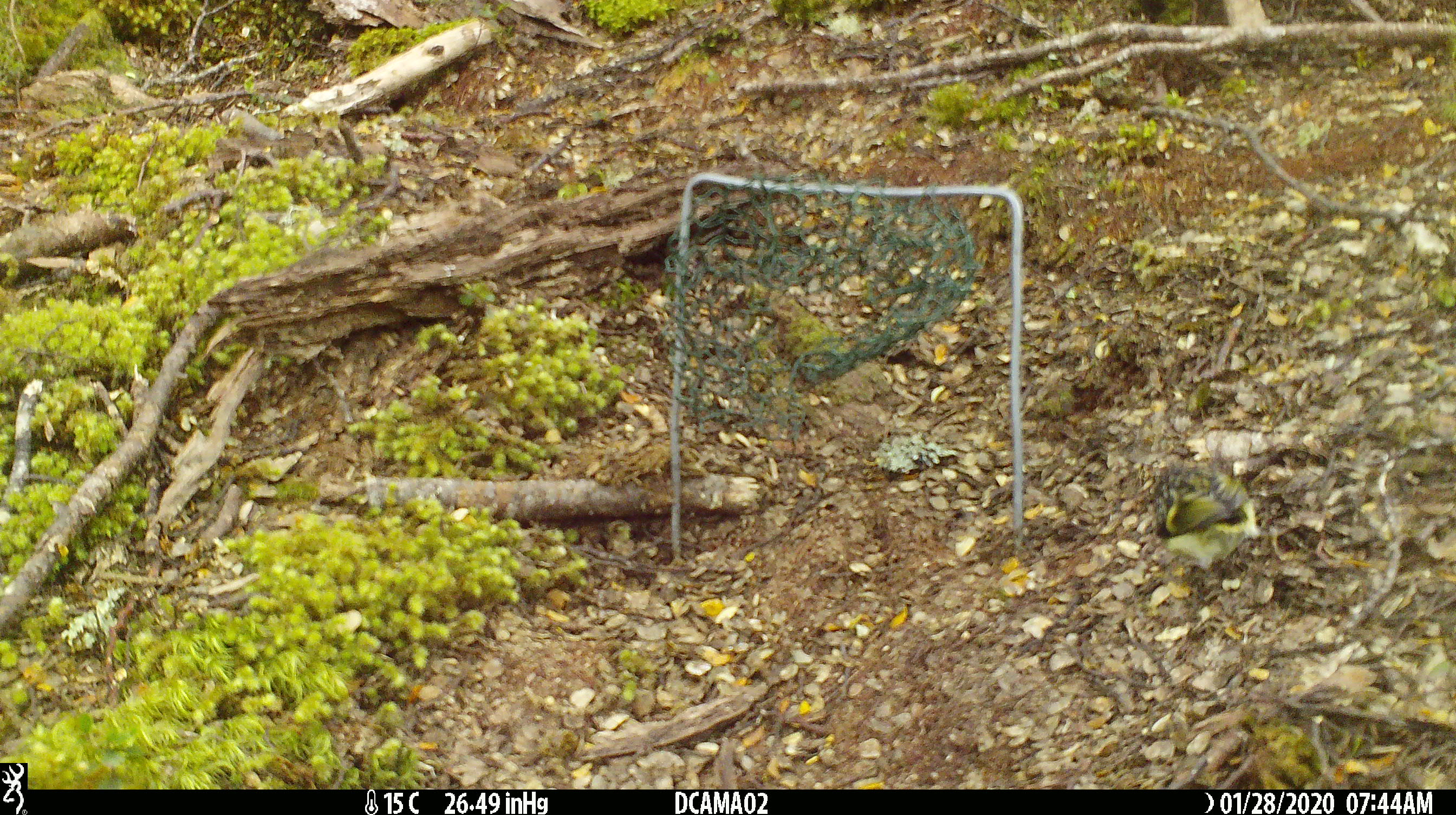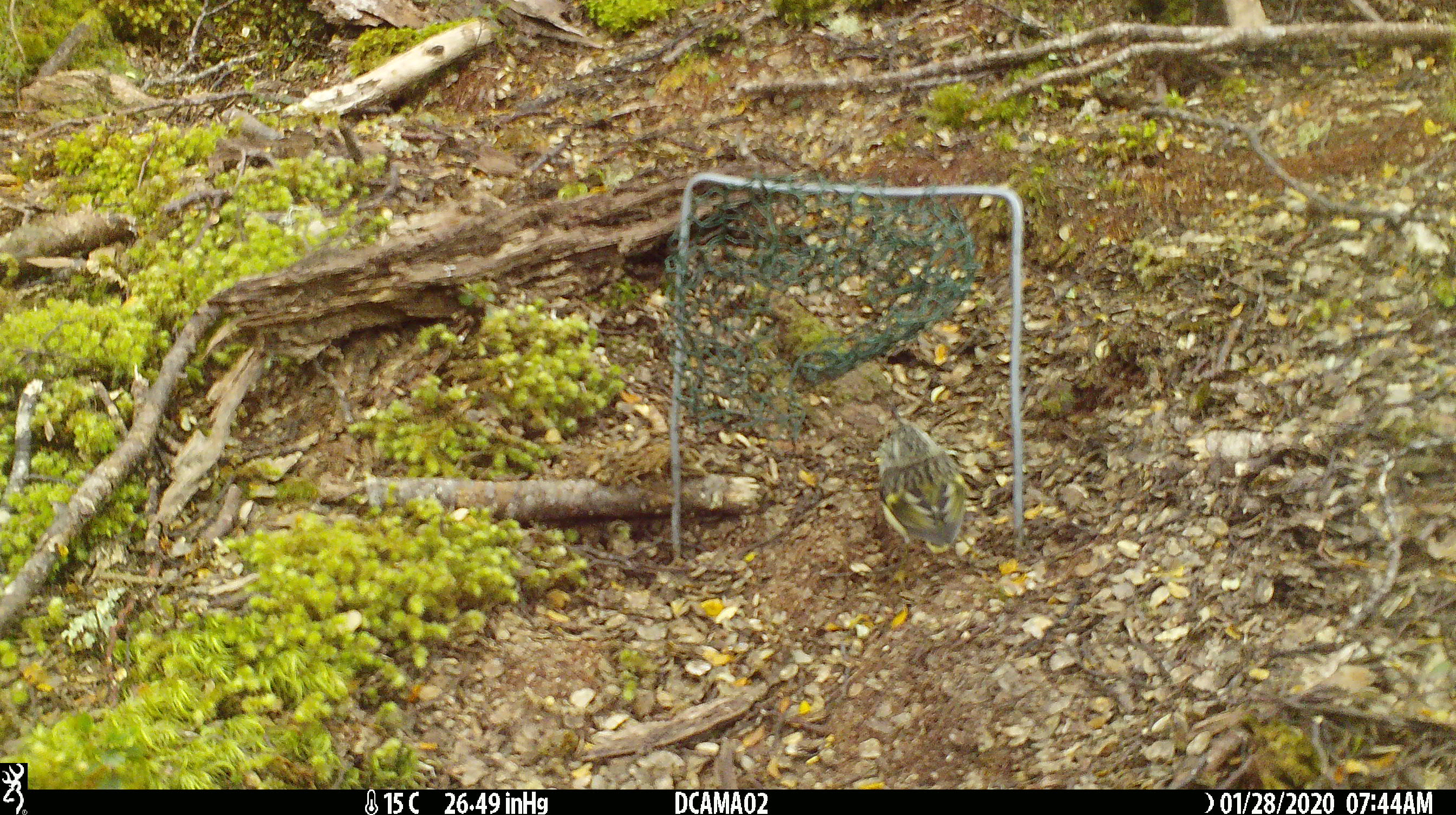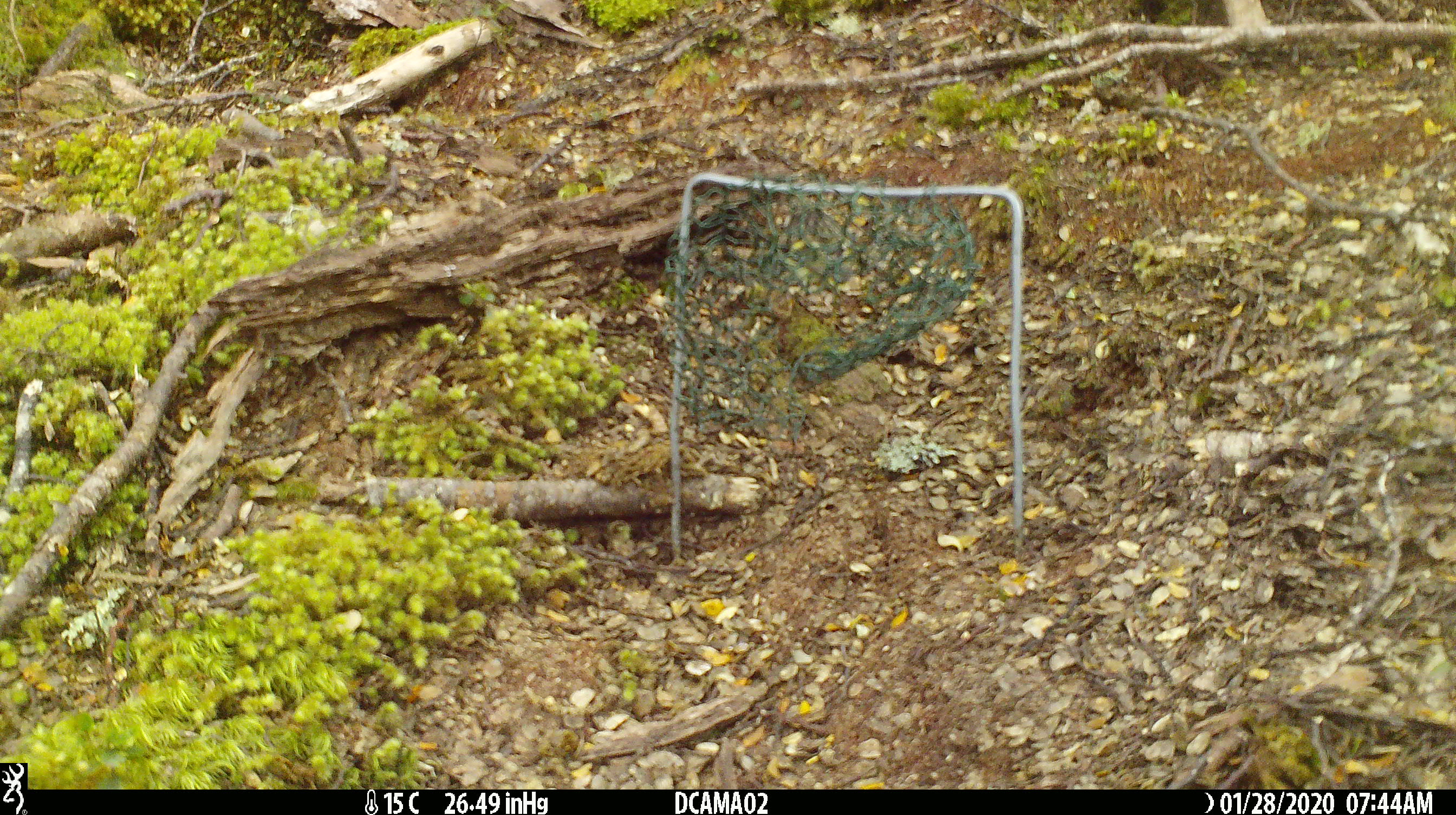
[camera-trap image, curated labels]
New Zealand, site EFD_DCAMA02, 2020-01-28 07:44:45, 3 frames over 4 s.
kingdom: Animalia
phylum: Chordata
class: Aves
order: Passeriformes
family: Acanthisittidae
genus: Acanthisitta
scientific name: Acanthisitta chloris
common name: rifleman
Rifleman (Acanthisitta chloris).